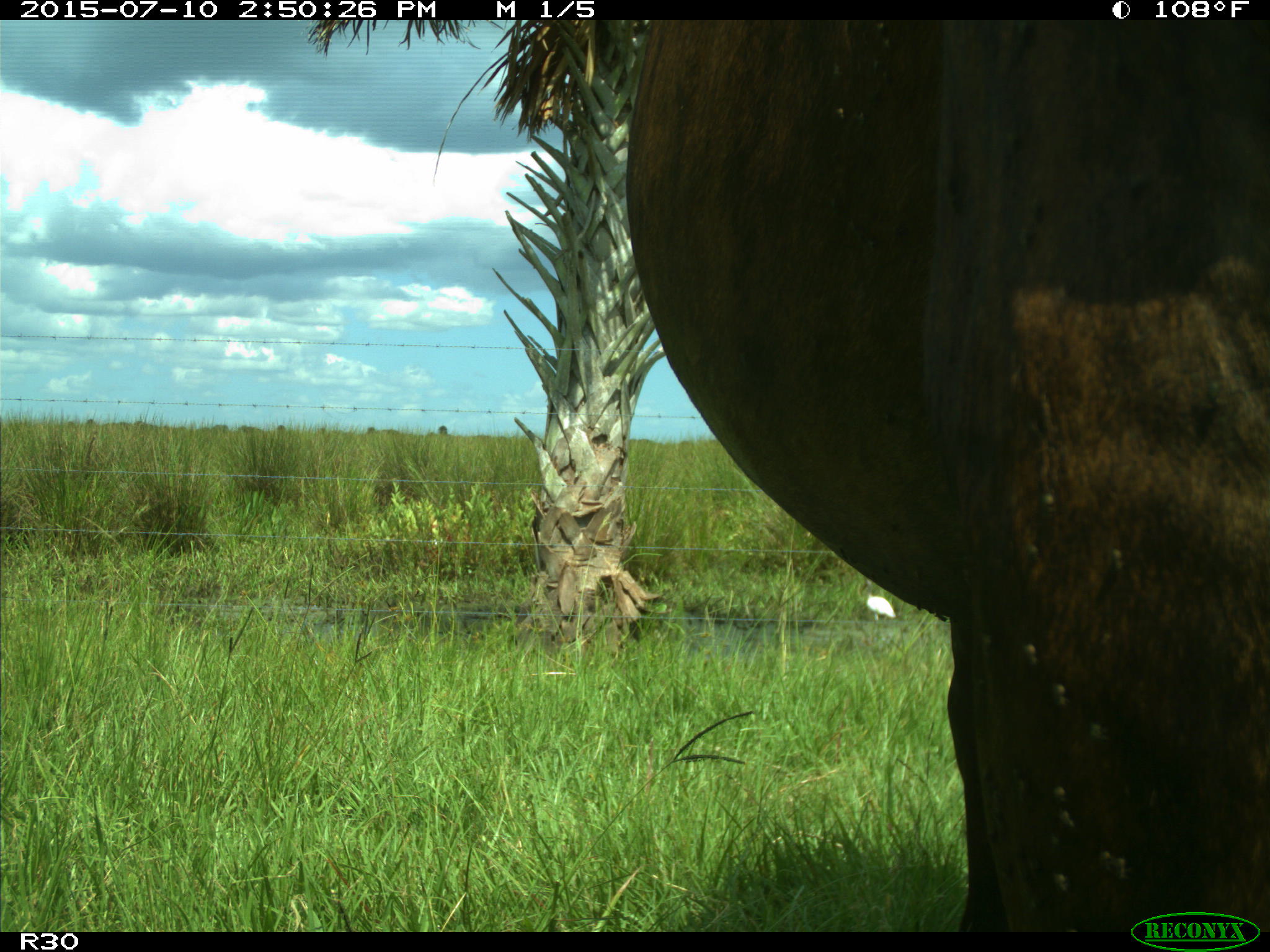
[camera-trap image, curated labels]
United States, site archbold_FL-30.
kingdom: Animalia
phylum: Chordata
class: Mammalia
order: Artiodactyla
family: Bovidae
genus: Bos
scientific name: Bos taurus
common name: domestic cow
Bos taurus (domestic cow).